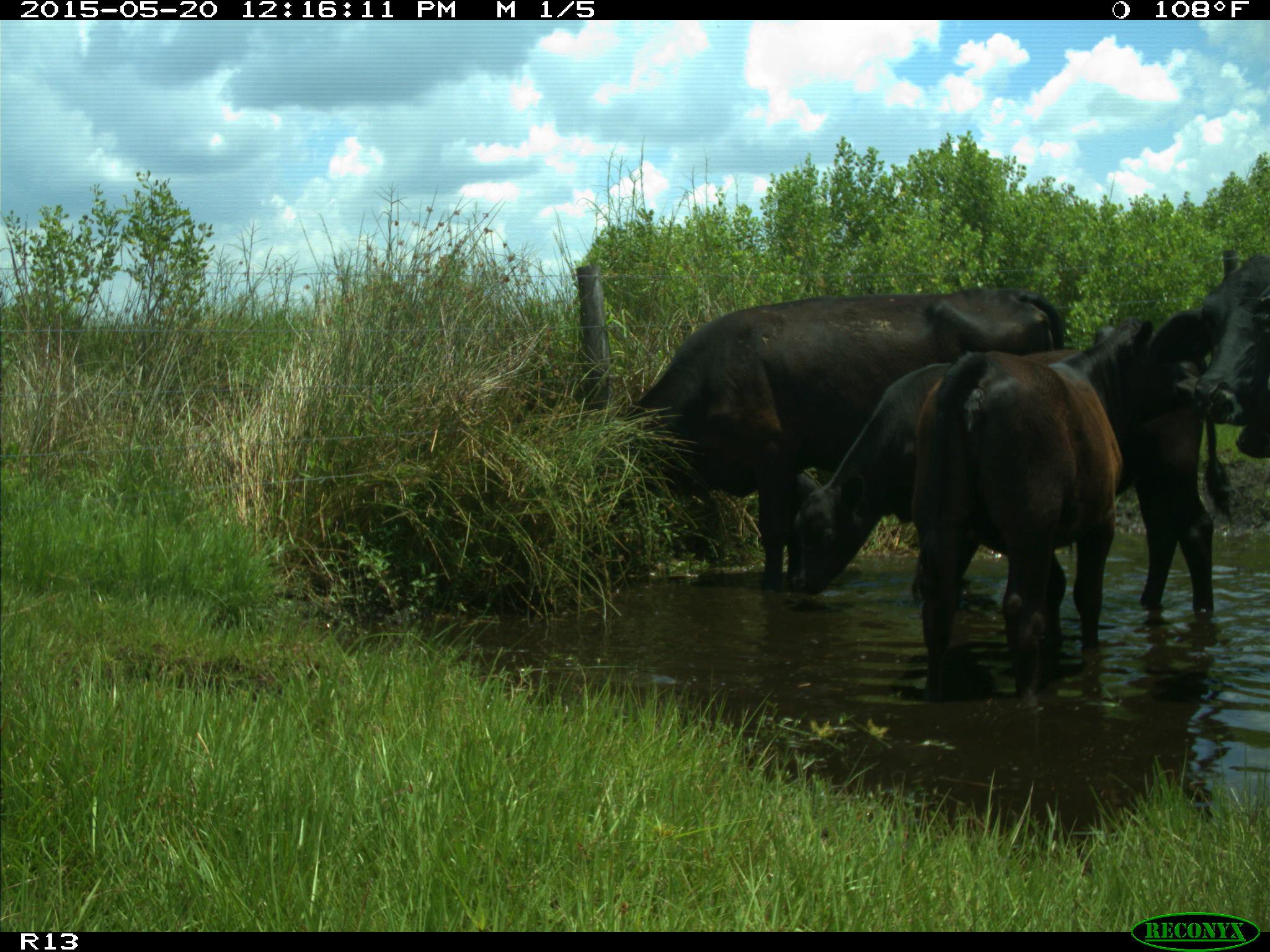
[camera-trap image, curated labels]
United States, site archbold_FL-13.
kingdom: Animalia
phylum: Chordata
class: Mammalia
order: Artiodactyla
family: Bovidae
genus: Bos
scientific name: Bos taurus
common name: domestic cow